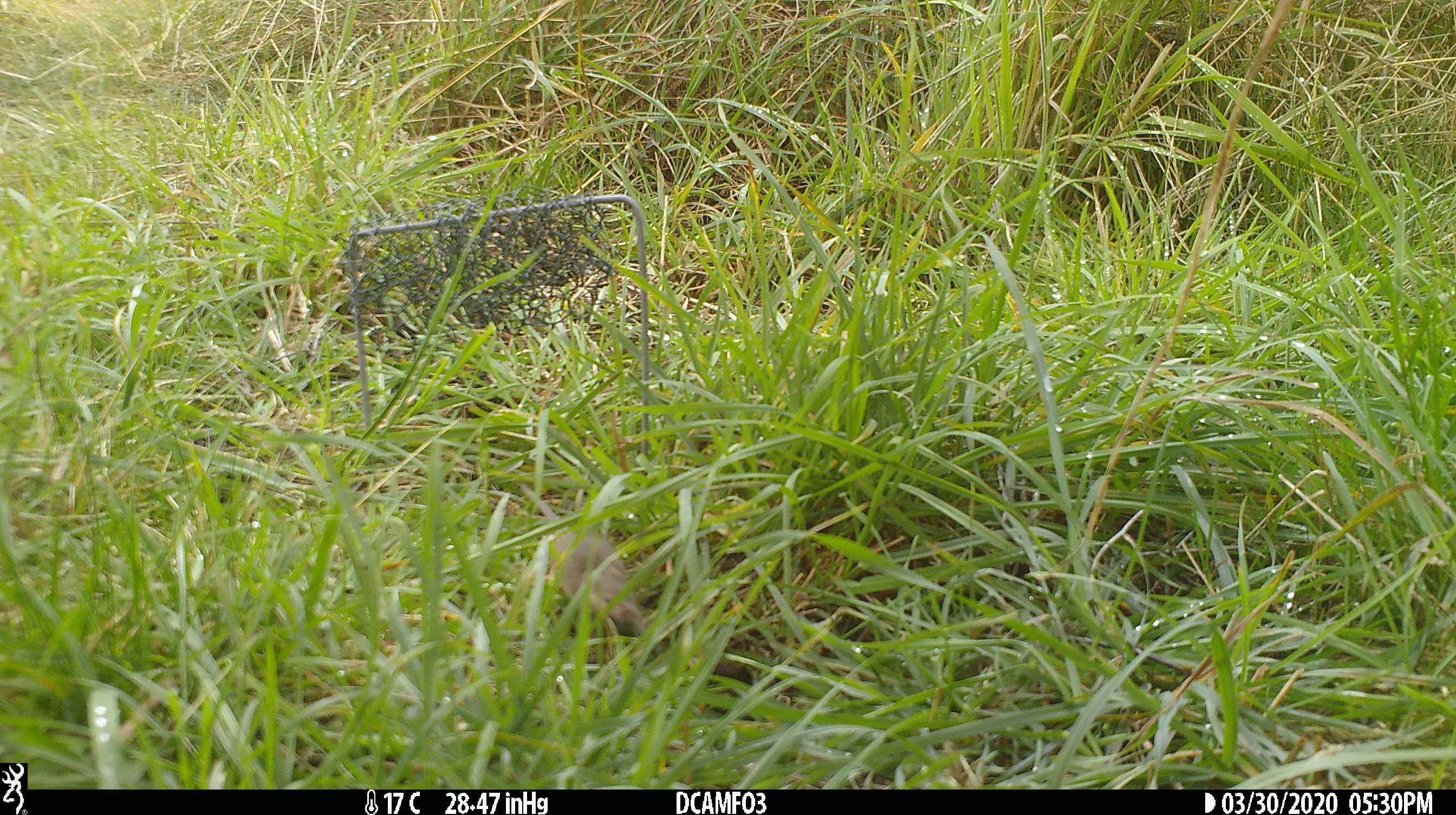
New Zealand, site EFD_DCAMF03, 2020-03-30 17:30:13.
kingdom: Animalia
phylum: Chordata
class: Mammalia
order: Rodentia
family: Muridae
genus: Mus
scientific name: Mus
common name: mouse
Mouse (Mus).